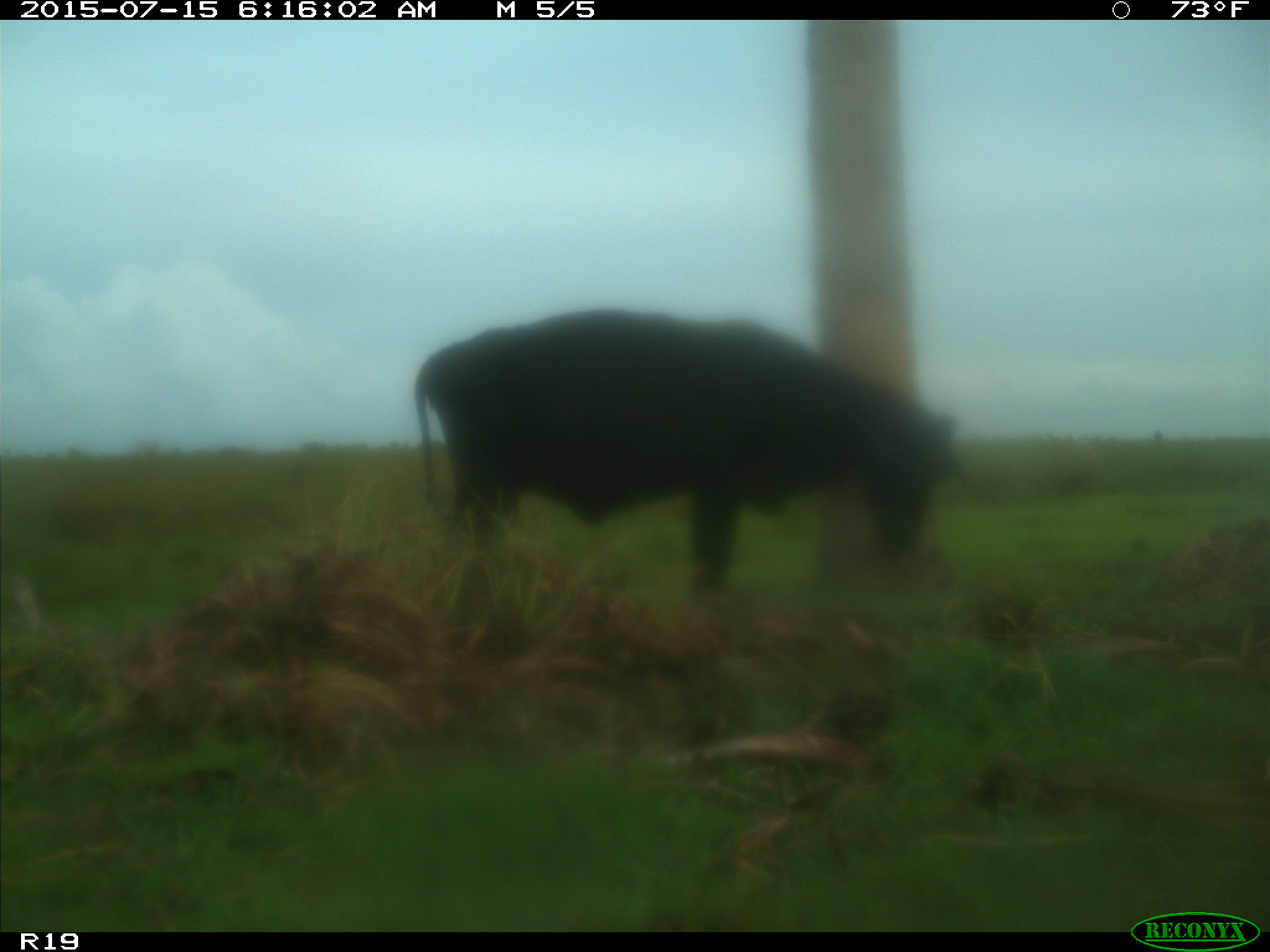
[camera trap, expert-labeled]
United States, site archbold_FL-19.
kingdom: Animalia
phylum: Chordata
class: Mammalia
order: Artiodactyla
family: Bovidae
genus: Bos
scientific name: Bos taurus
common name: domestic cow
Bos taurus (domestic cow).